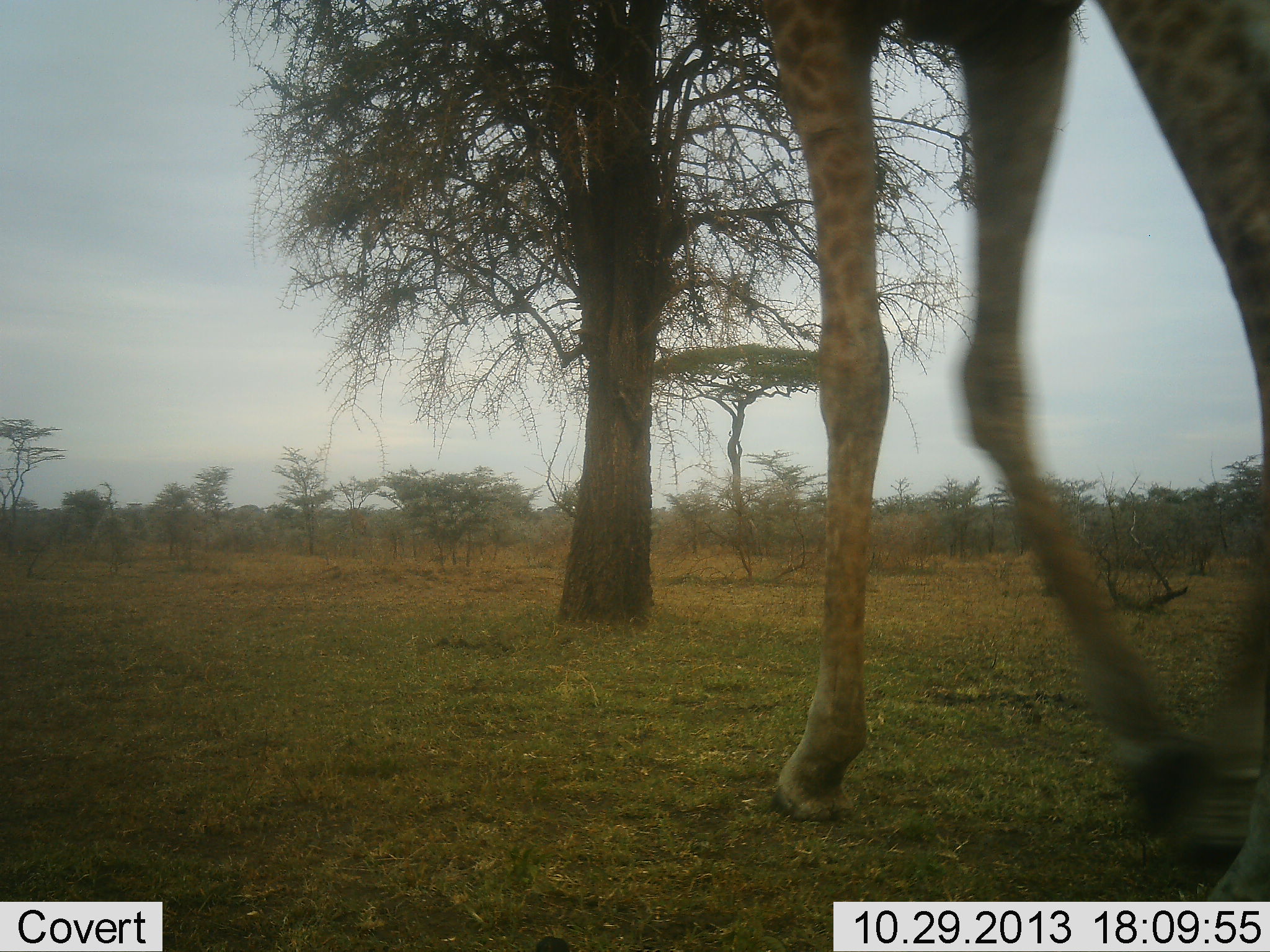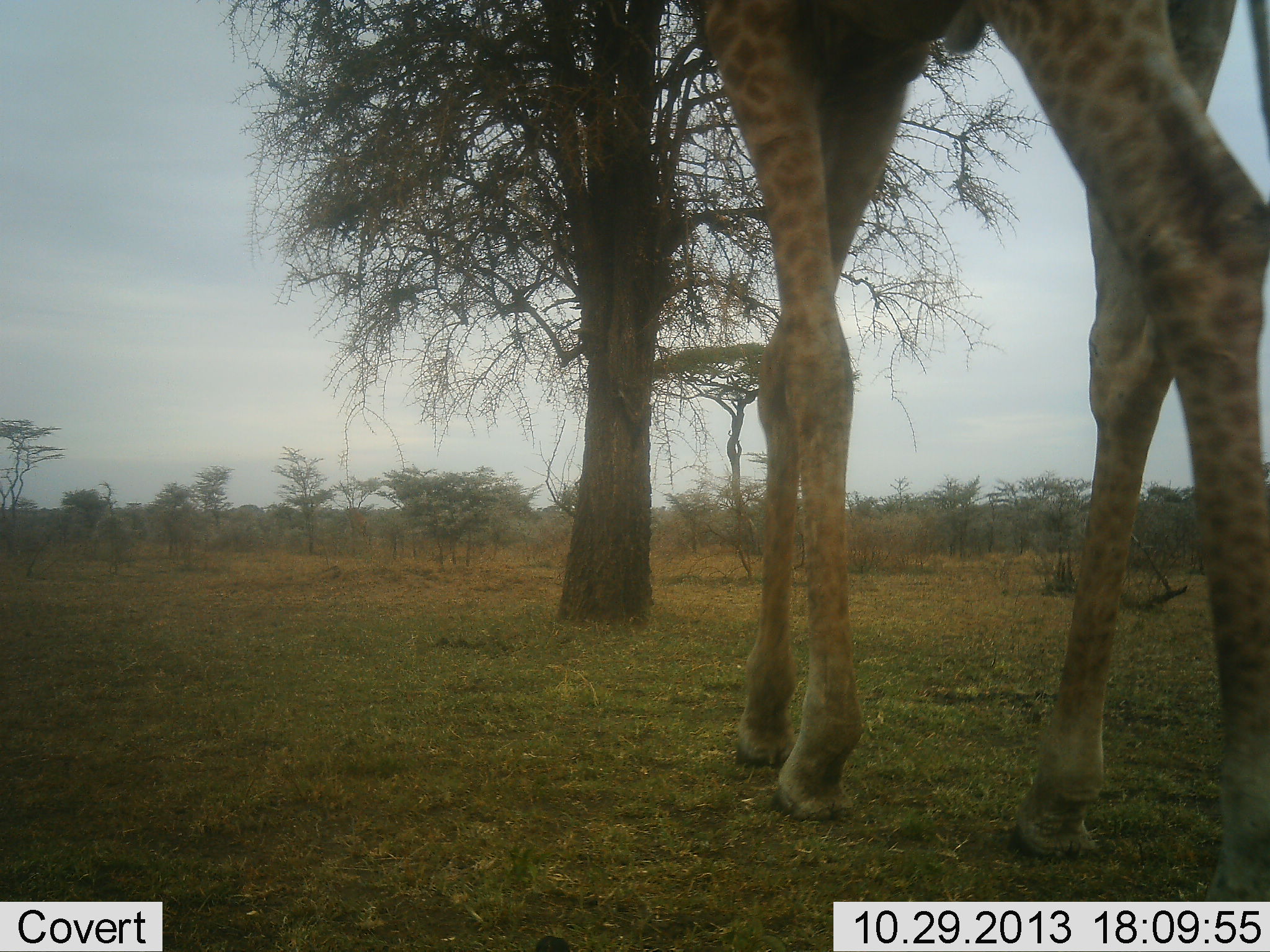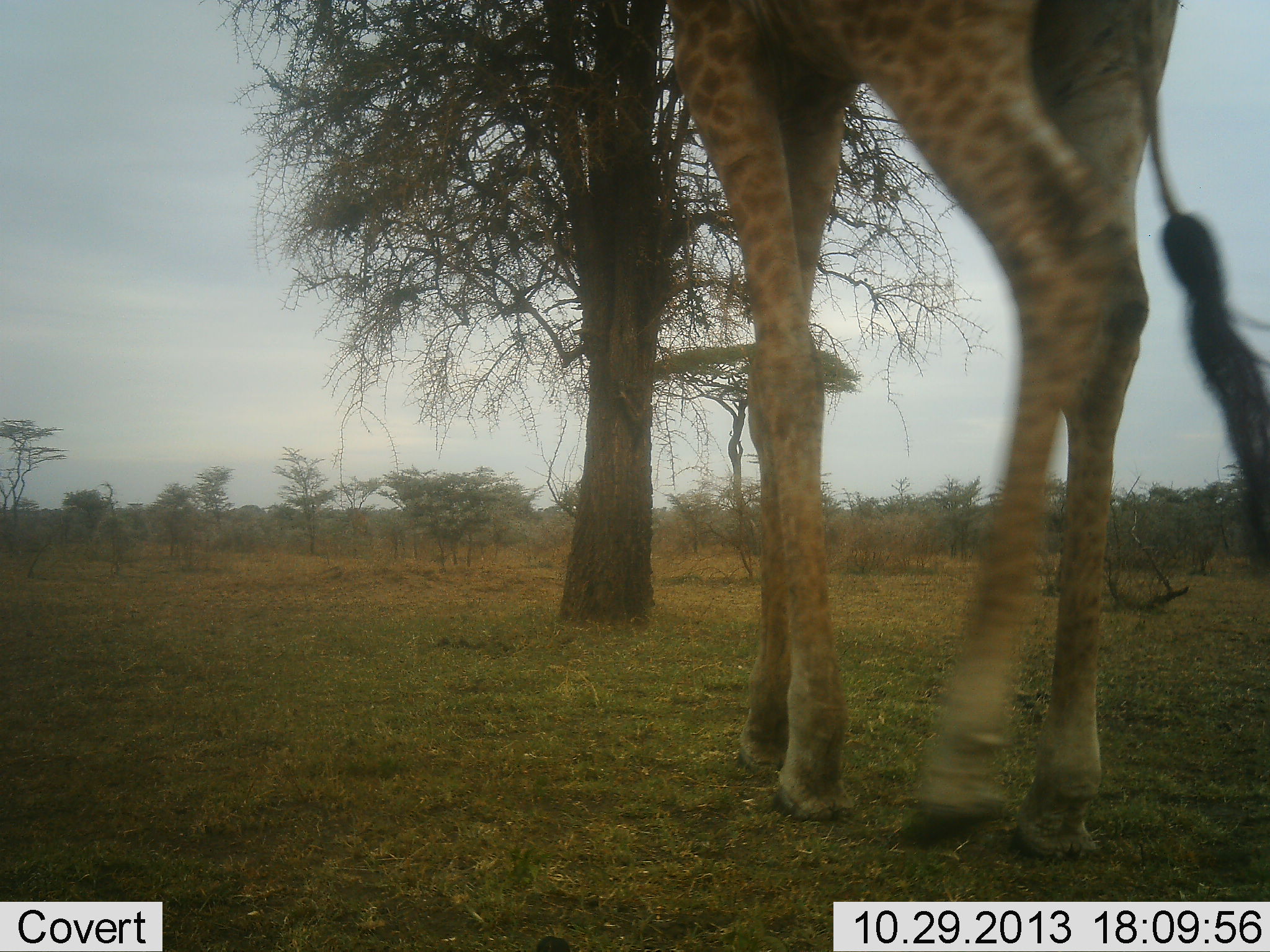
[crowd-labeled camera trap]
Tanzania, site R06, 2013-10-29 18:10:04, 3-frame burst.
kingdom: Animalia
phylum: Chordata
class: Mammalia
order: Artiodactyla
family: Giraffidae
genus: Giraffa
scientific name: Giraffa camelopardalis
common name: giraffe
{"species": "giraffe (Giraffa camelopardalis)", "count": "1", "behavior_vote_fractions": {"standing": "19%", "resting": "0%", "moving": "81%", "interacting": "0%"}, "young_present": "0%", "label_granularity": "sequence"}